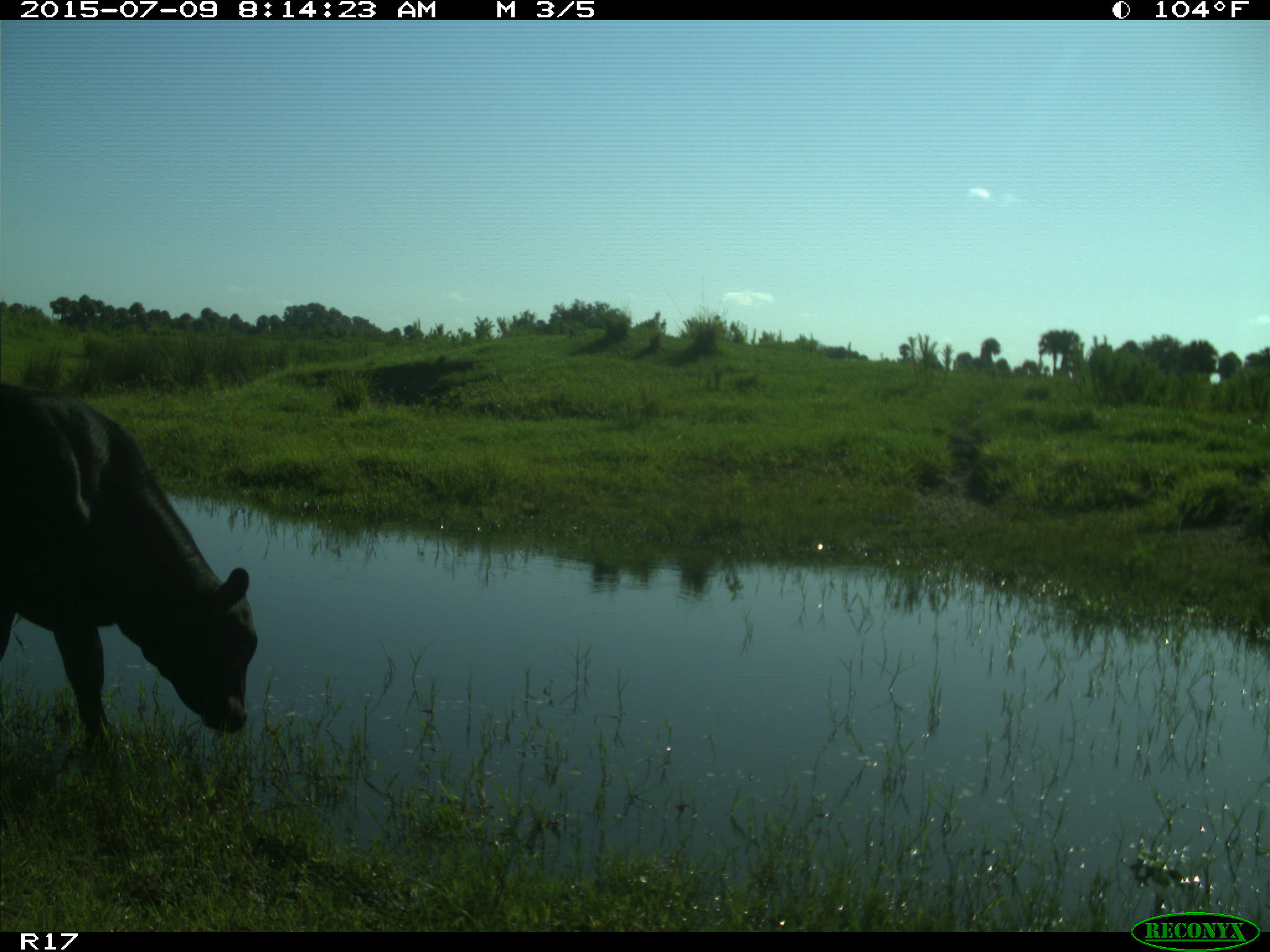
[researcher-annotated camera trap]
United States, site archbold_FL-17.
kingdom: Animalia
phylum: Chordata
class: Mammalia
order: Artiodactyla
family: Bovidae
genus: Bos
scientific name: Bos taurus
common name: domestic cow